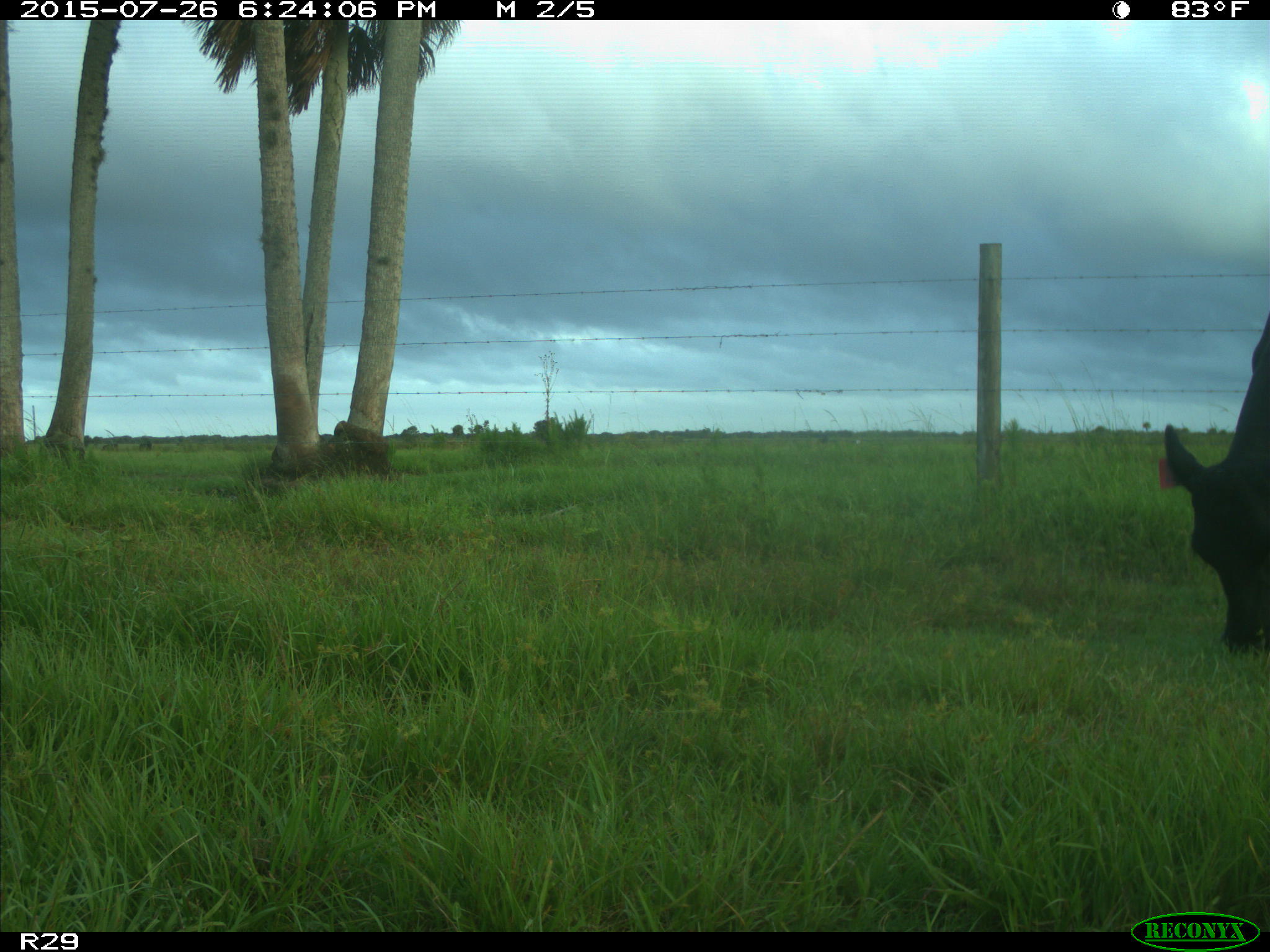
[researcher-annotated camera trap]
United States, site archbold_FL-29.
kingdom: Animalia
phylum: Chordata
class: Mammalia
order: Artiodactyla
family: Bovidae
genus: Bos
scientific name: Bos taurus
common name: domestic cow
Bos taurus (domestic cow).